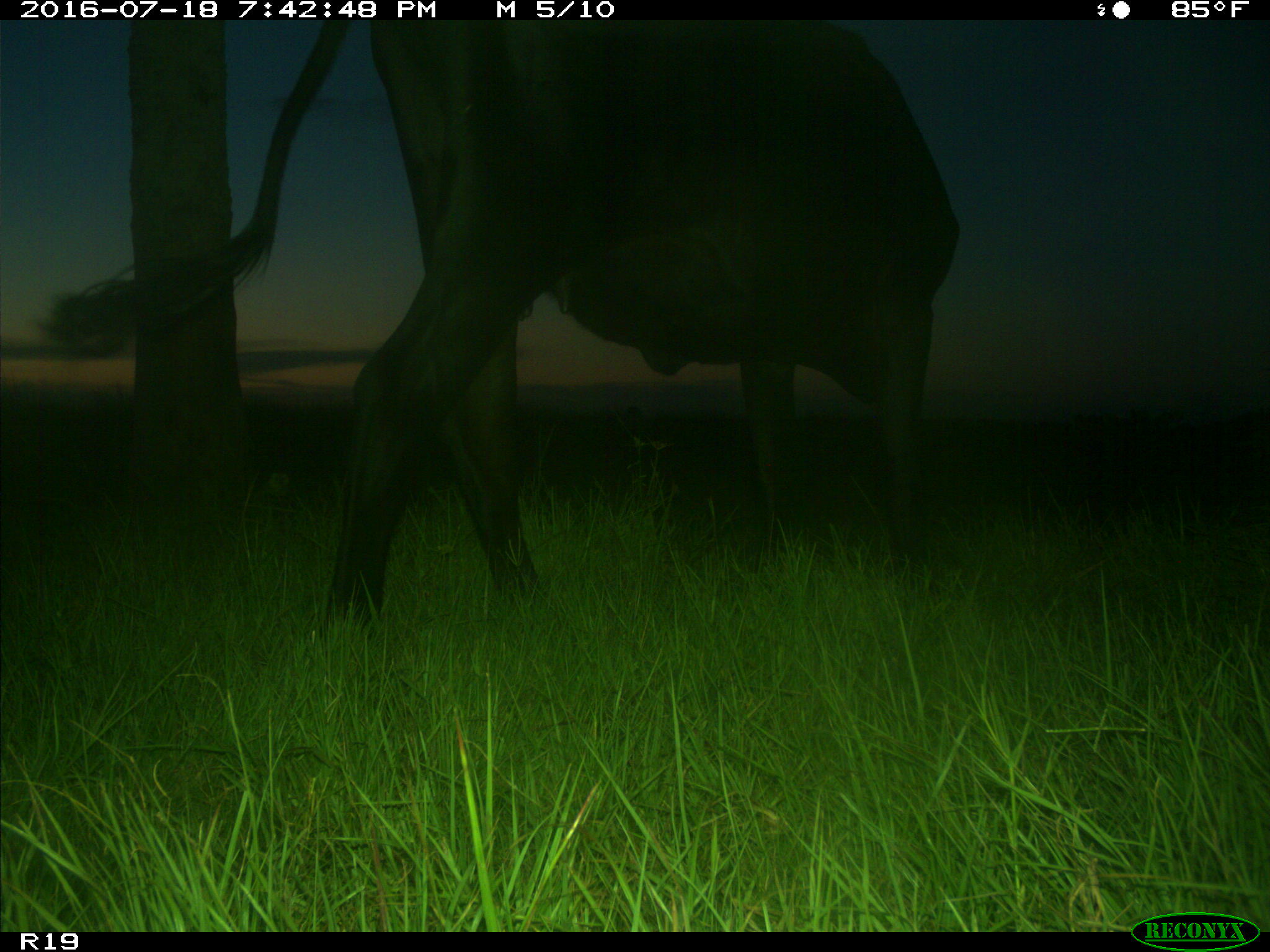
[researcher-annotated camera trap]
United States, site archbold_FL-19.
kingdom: Animalia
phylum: Chordata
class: Mammalia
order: Artiodactyla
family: Bovidae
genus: Bos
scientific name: Bos taurus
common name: domestic cow